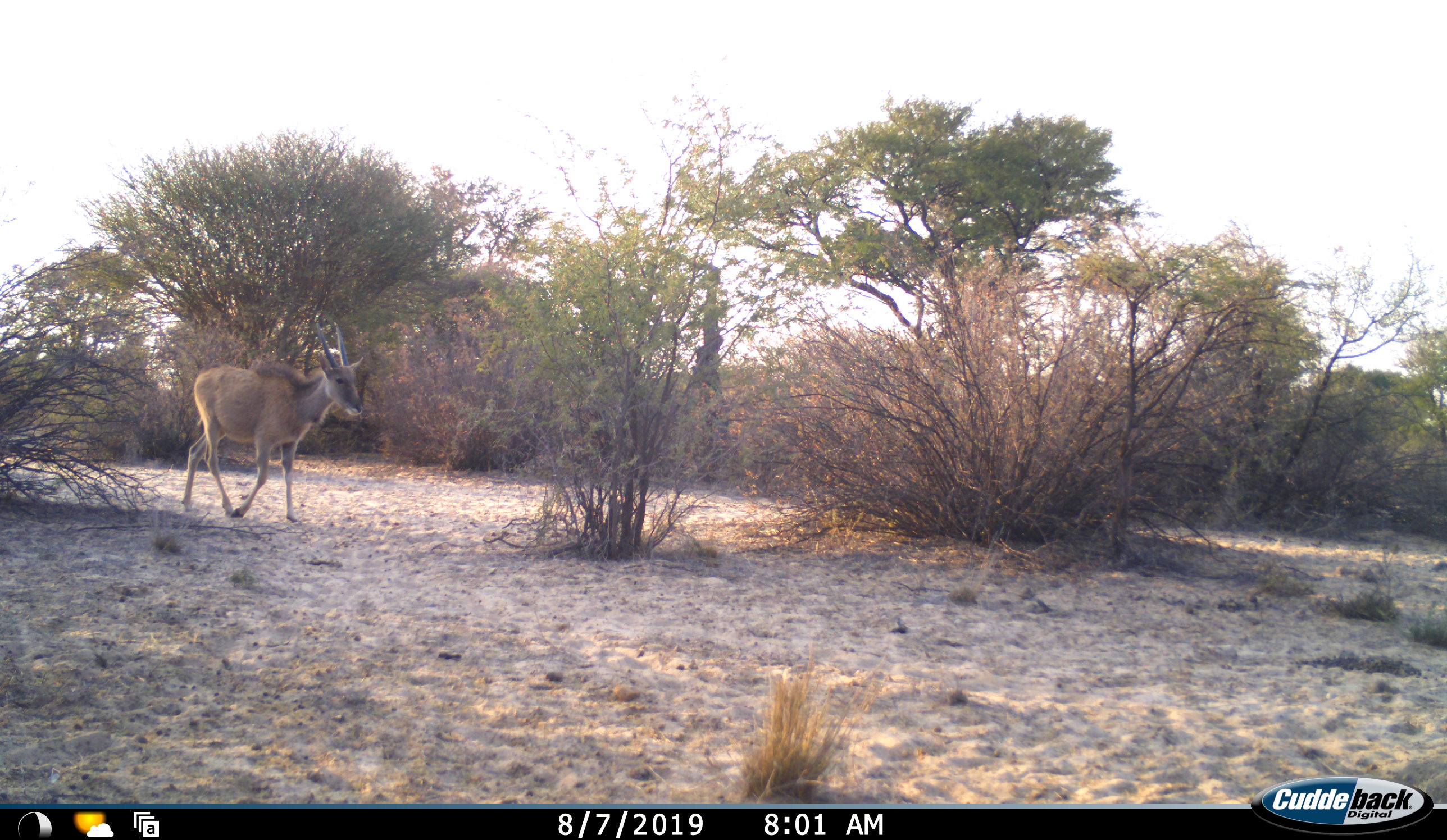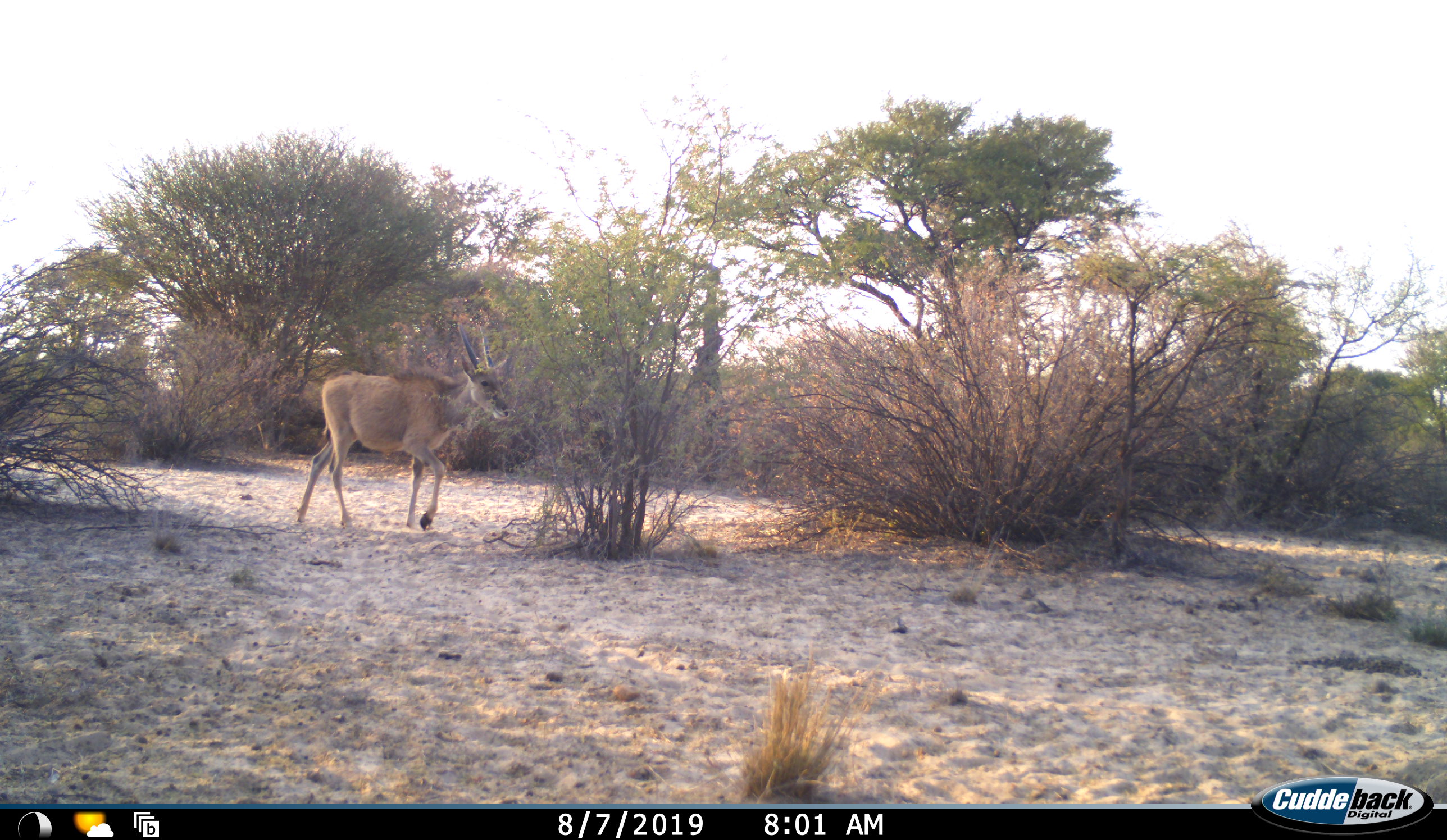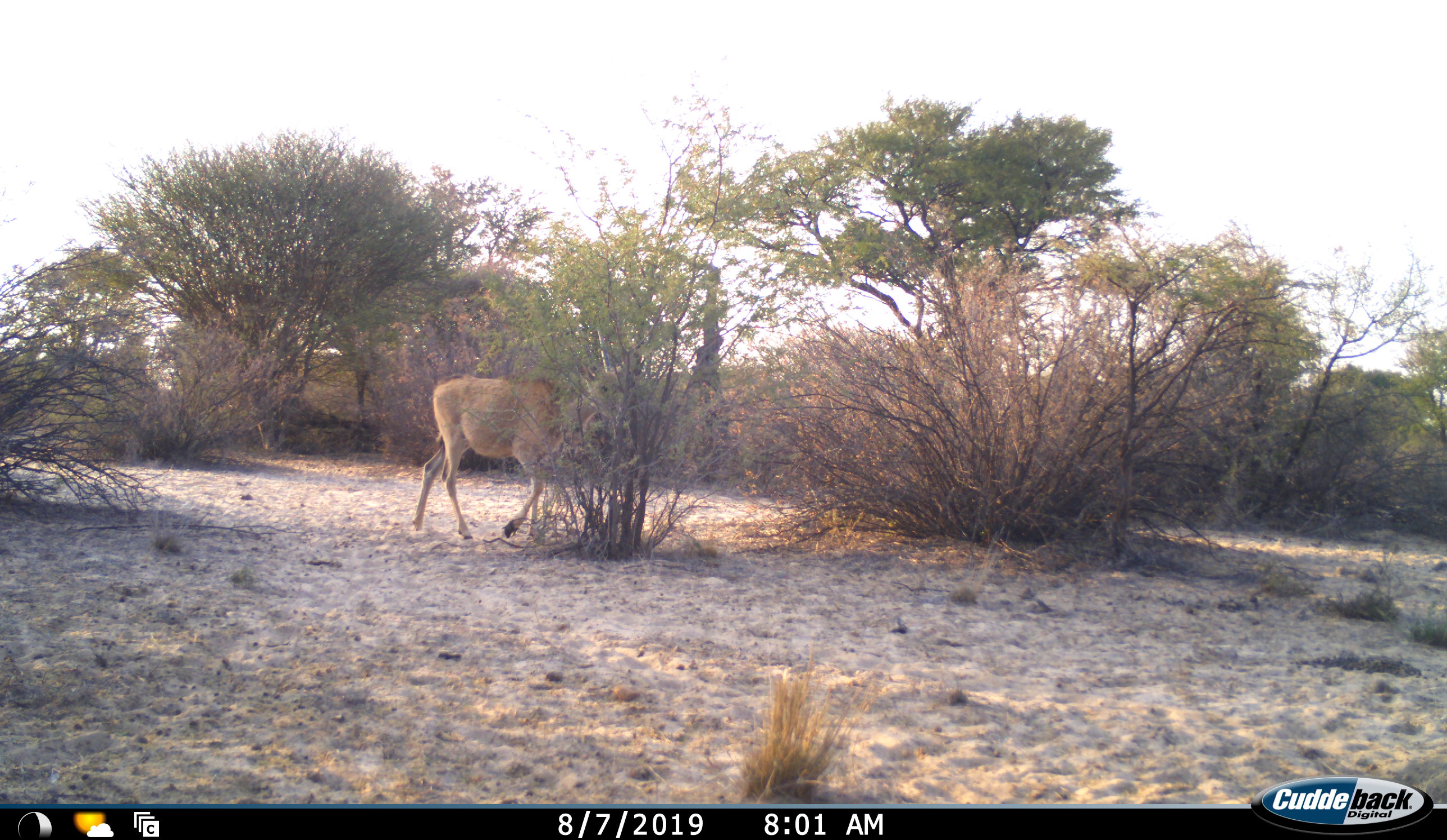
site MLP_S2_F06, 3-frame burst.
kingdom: Animalia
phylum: Chordata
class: Mammalia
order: Artiodactyla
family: Bovidae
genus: Tragelaphus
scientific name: Tragelaphus oryx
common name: eland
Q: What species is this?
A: Eland (Tragelaphus oryx).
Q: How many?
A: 1.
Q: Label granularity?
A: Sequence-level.